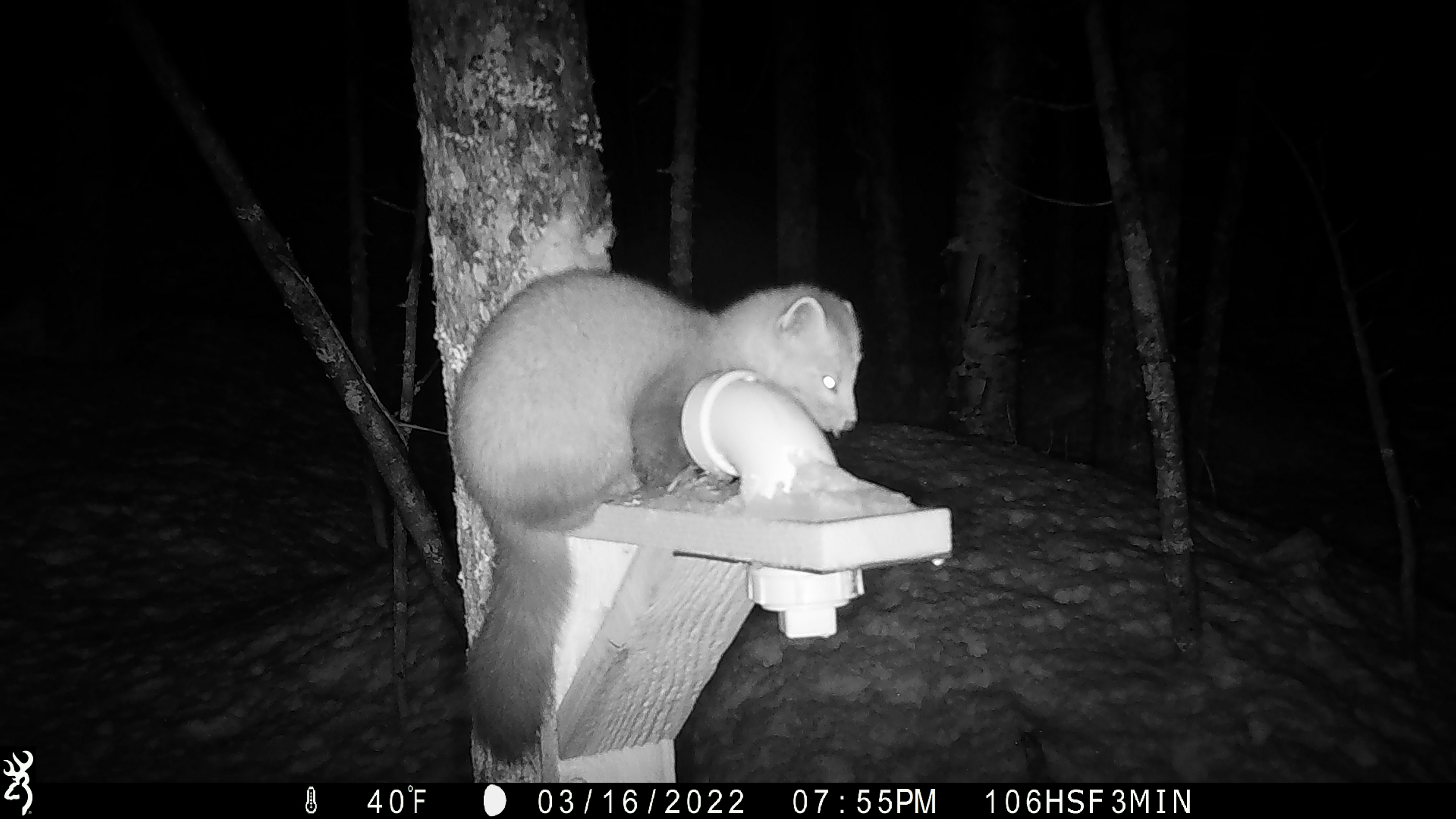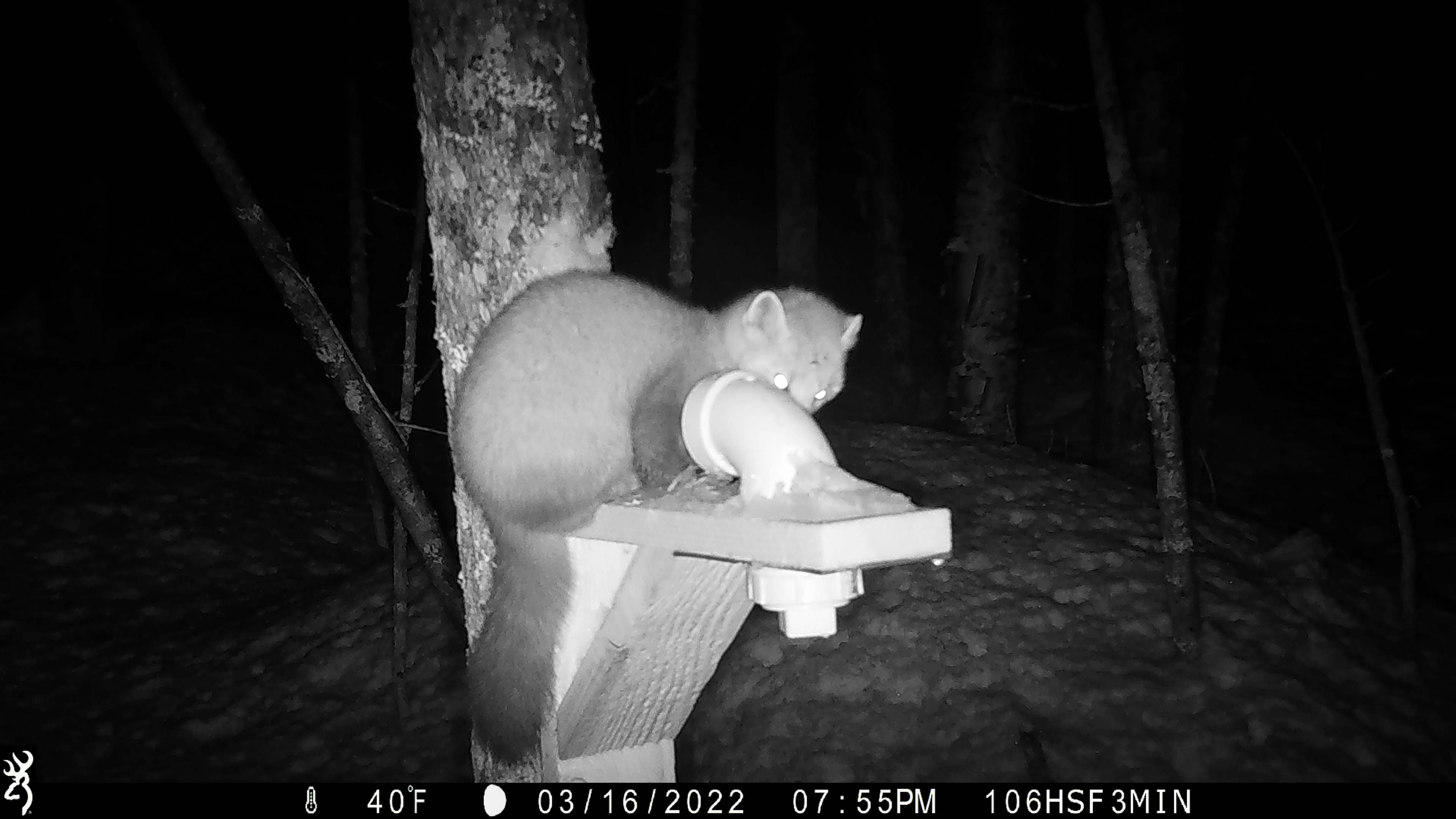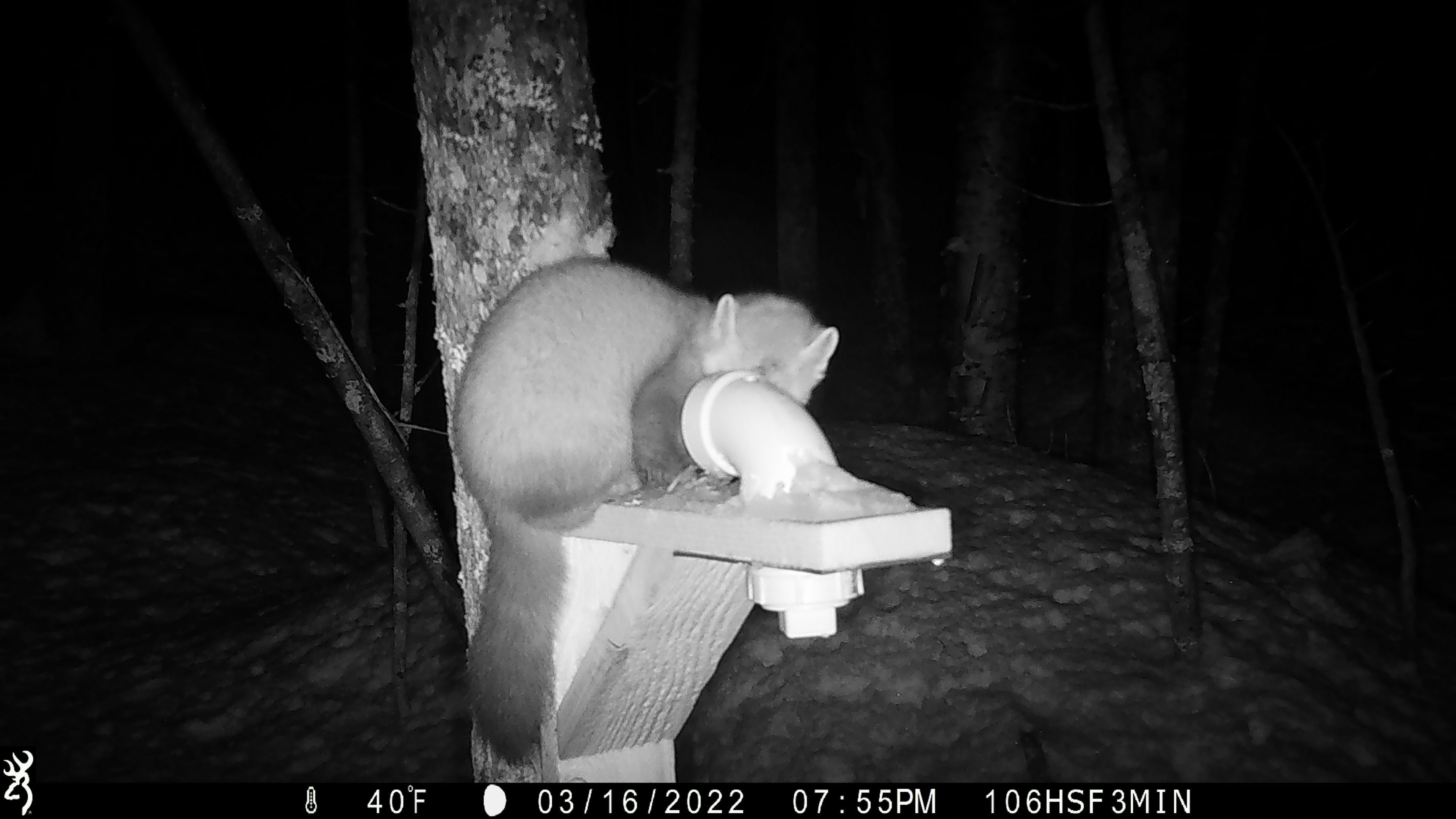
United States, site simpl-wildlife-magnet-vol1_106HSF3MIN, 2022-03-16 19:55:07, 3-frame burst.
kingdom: Animalia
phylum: Chordata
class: Mammalia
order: Carnivora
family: Mustelidae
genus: Martes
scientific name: Martes americana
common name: american marten